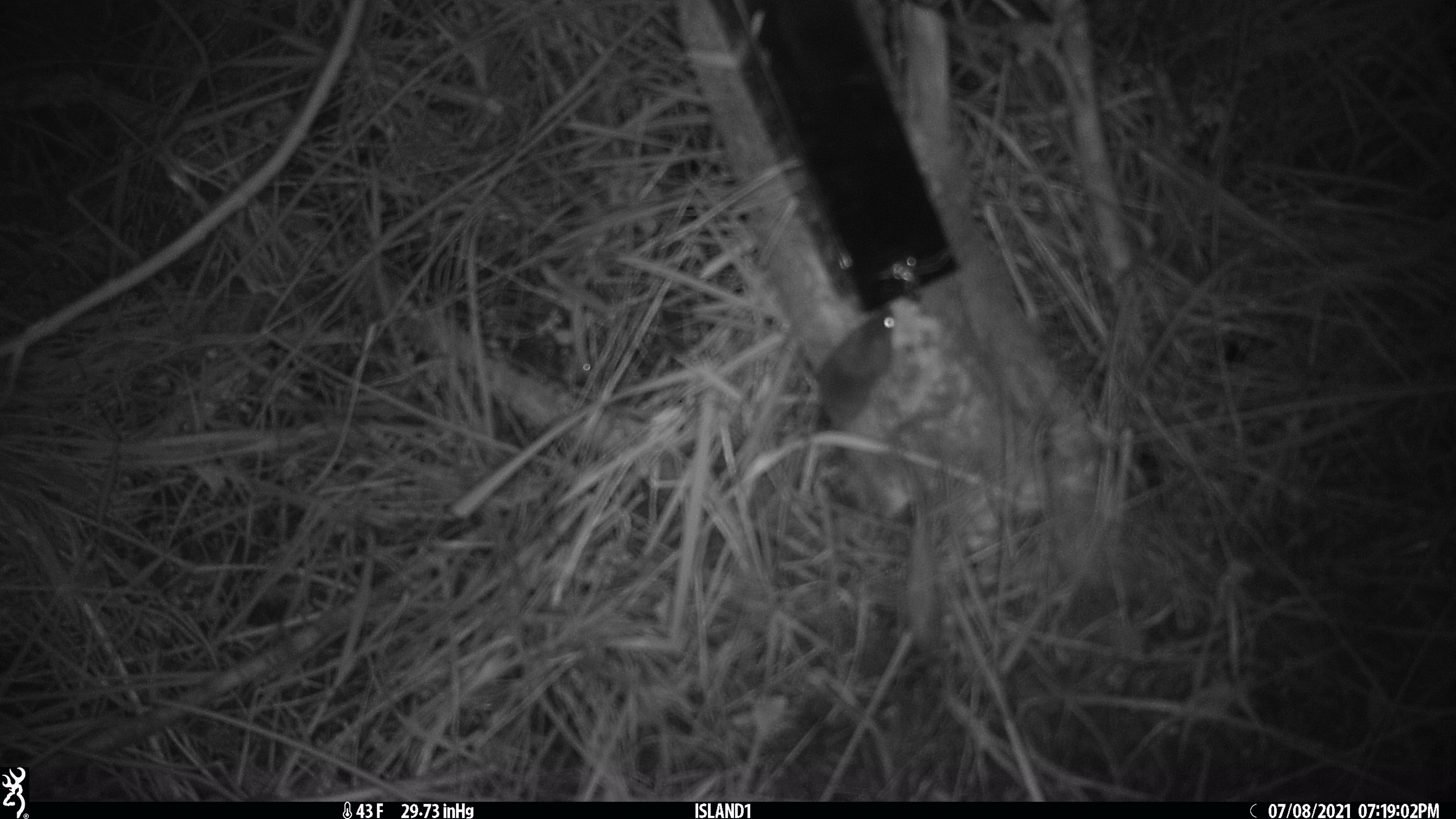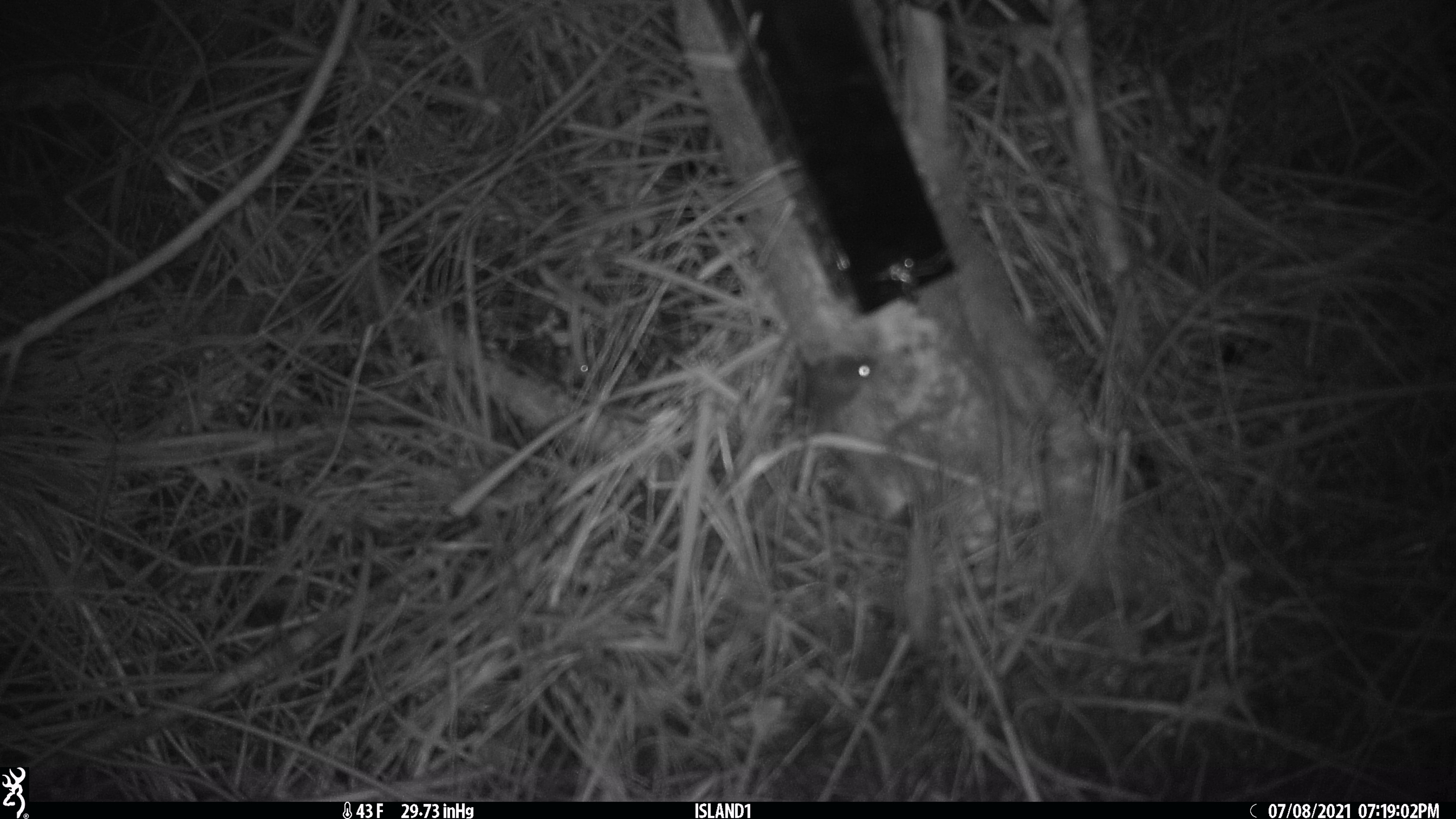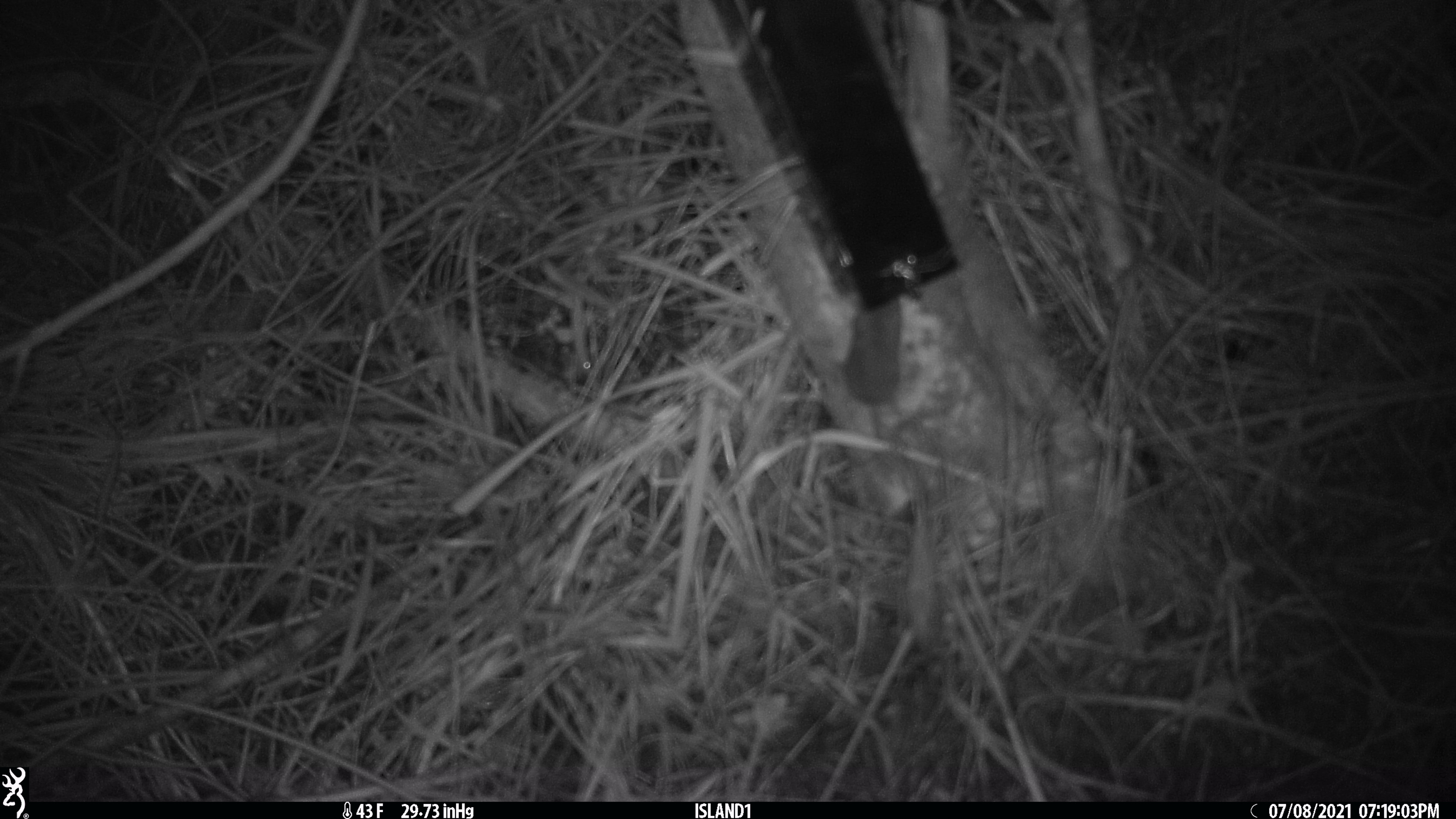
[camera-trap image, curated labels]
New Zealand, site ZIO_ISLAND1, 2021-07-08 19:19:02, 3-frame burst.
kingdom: Animalia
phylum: Chordata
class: Mammalia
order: Rodentia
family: Muridae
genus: Mus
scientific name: Mus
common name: mouse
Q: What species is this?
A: Mouse (Mus).